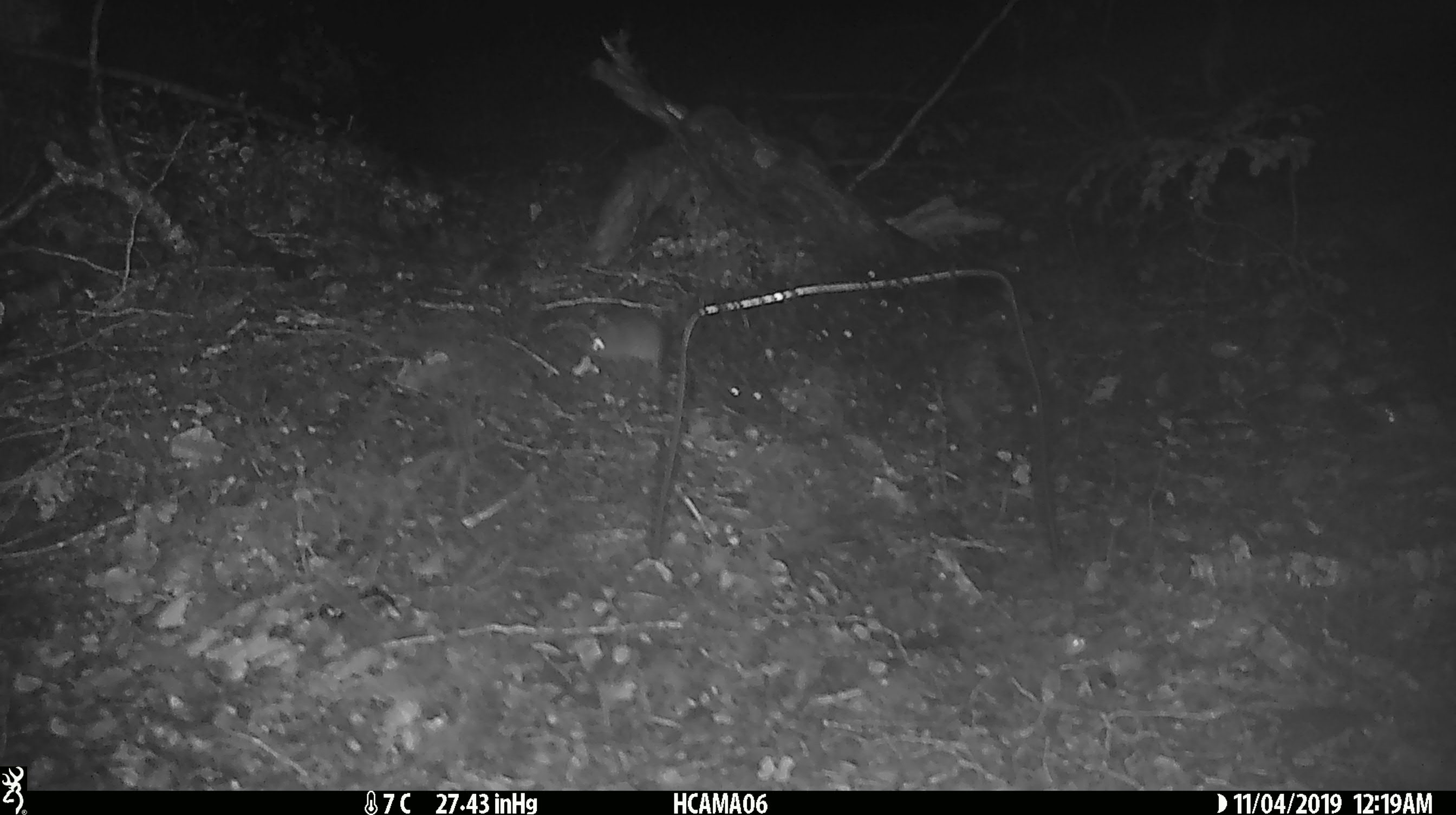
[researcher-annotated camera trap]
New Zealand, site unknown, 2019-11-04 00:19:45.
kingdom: Animalia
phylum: Chordata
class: Mammalia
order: Rodentia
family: Muridae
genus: Mus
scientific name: Mus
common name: mouse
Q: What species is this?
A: Mouse (Mus).